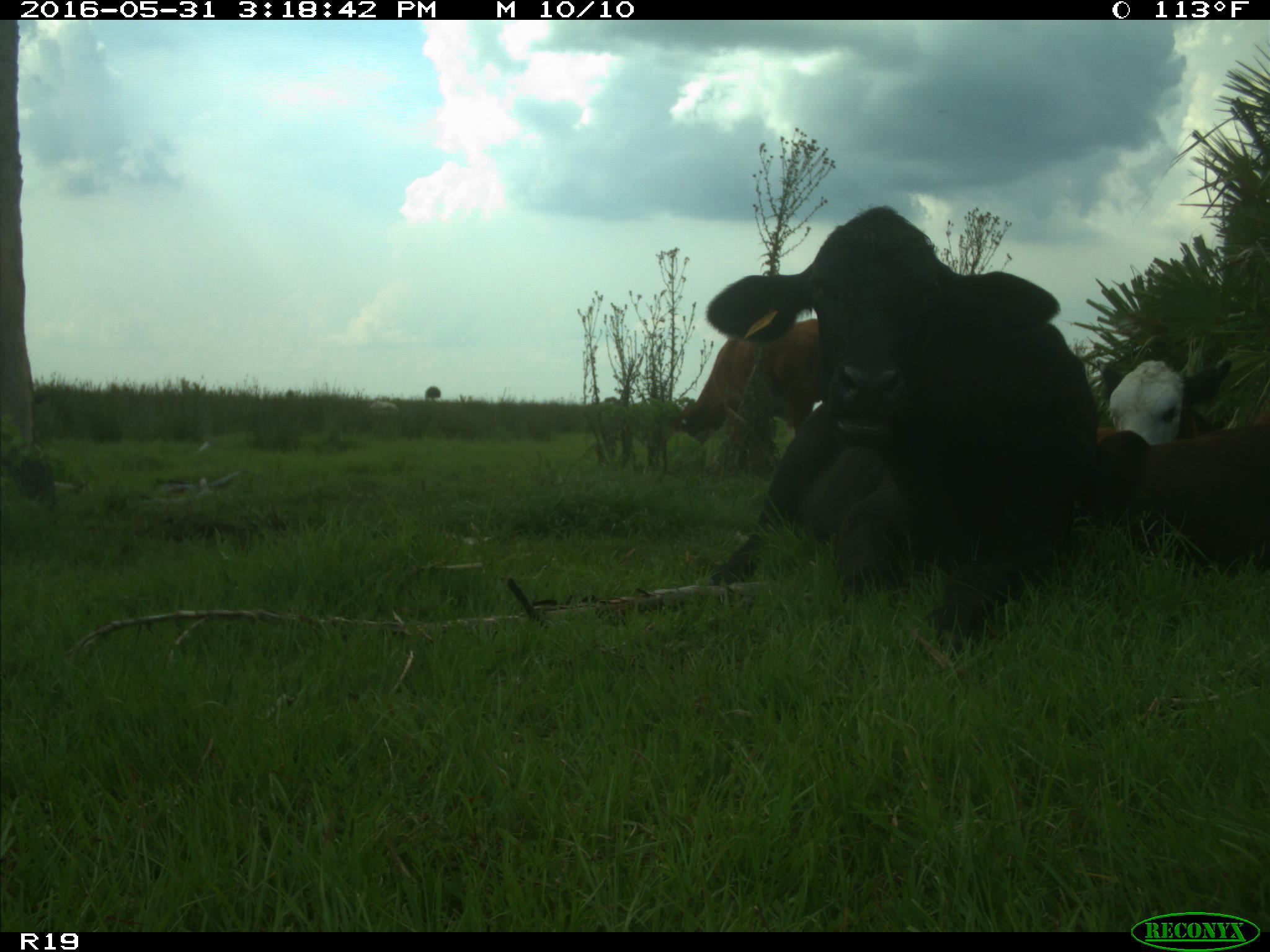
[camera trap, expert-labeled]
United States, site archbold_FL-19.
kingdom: Animalia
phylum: Chordata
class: Mammalia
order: Artiodactyla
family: Bovidae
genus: Bos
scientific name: Bos taurus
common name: domestic cow